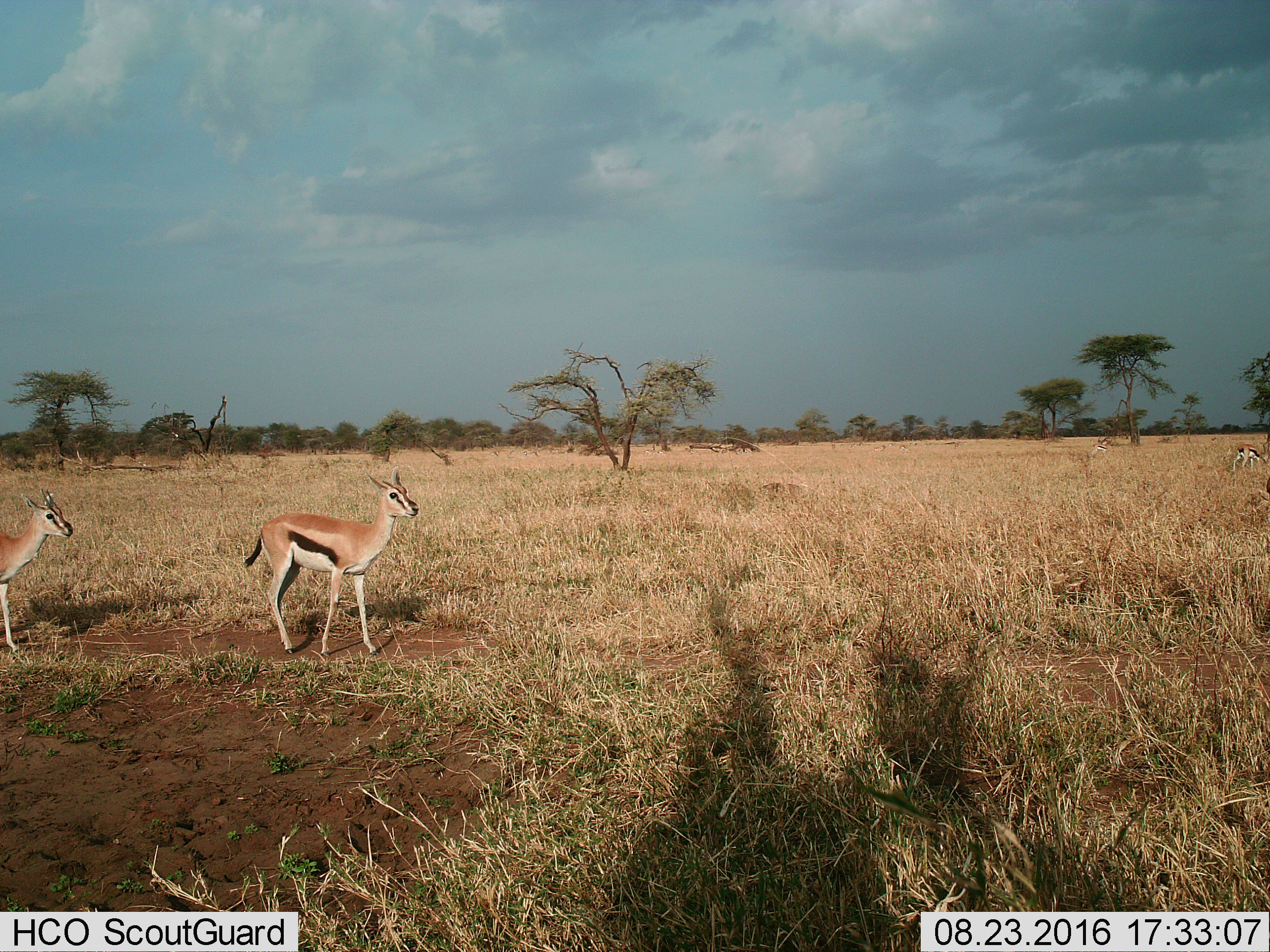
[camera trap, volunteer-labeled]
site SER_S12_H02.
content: unidentified animal